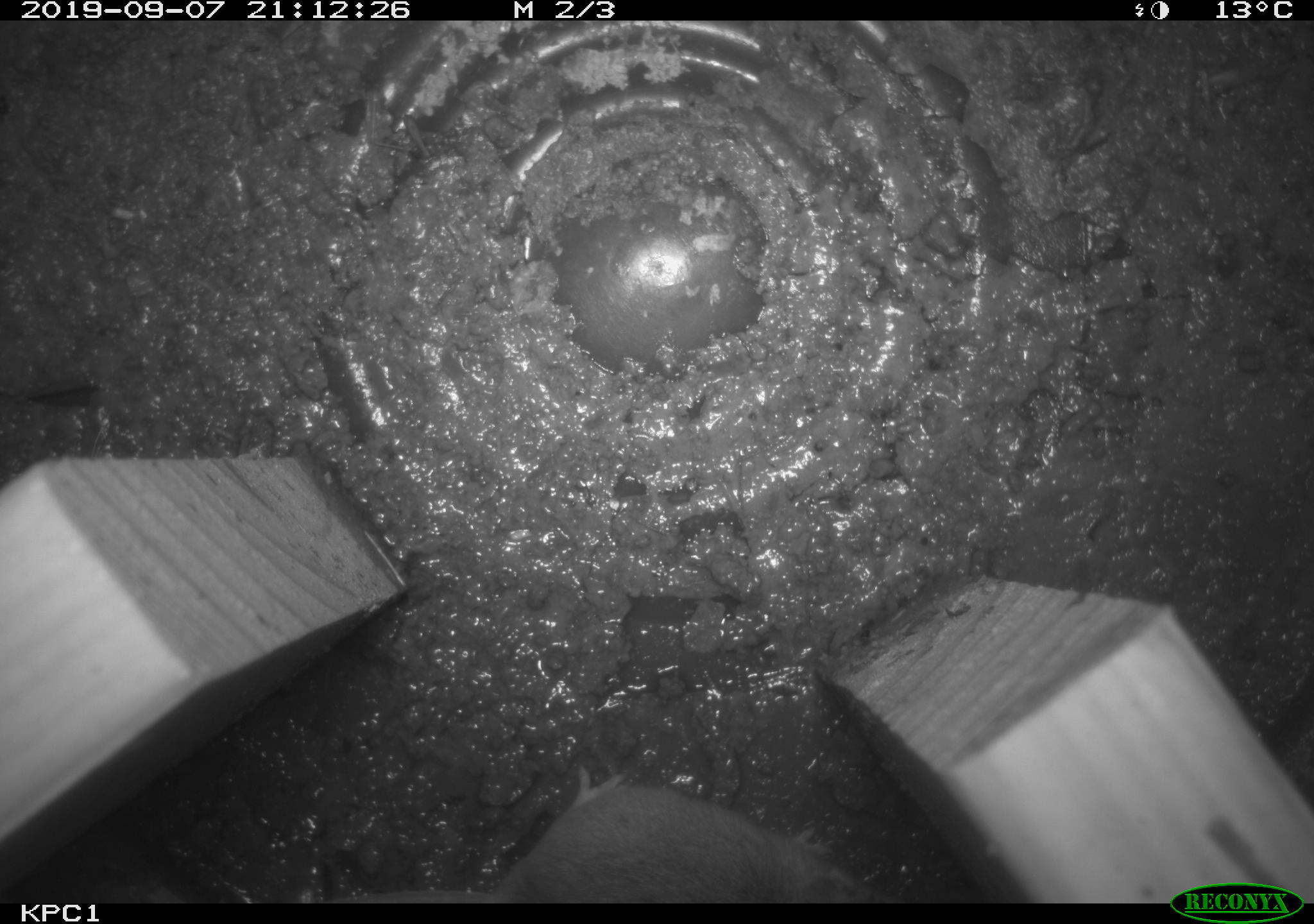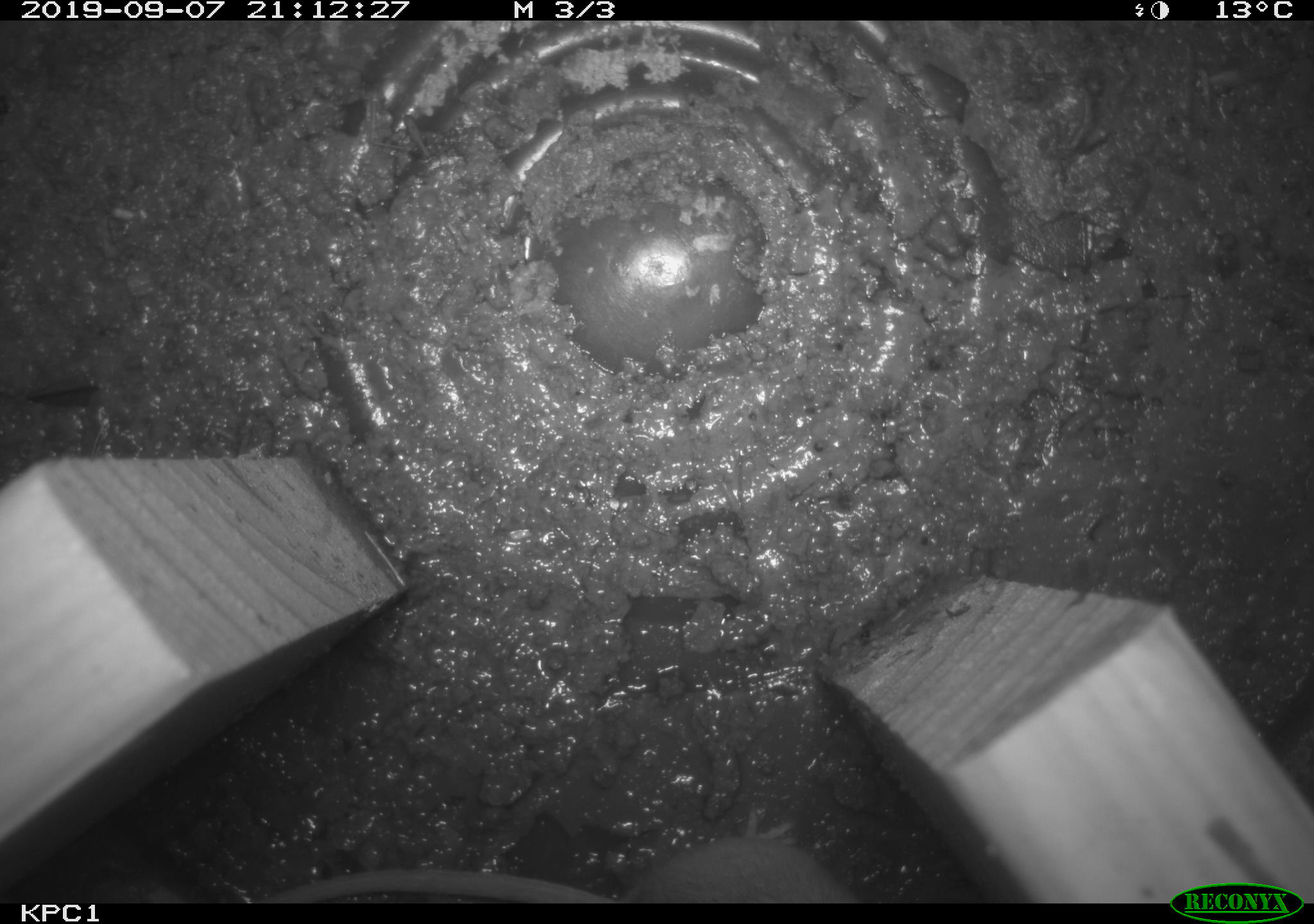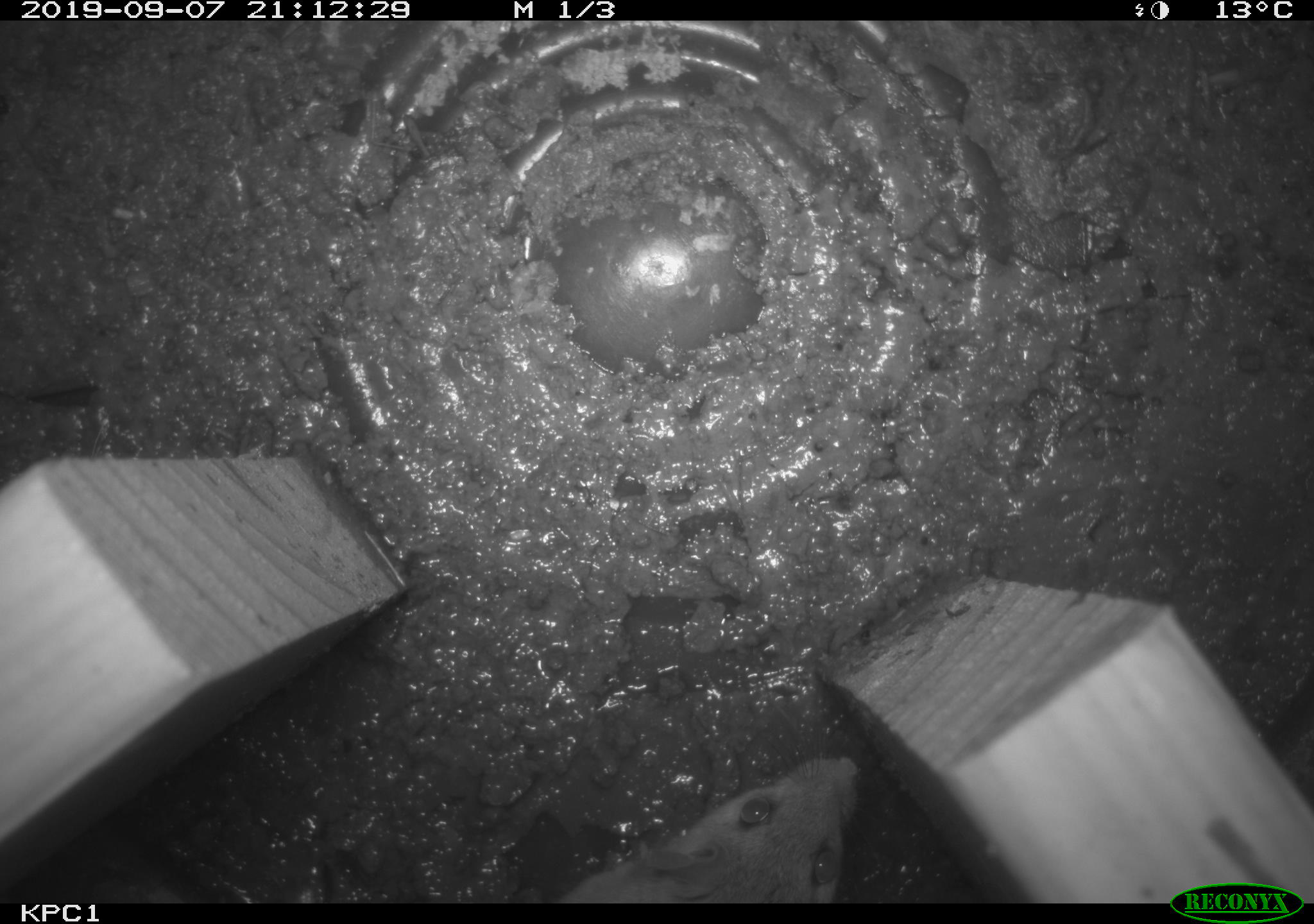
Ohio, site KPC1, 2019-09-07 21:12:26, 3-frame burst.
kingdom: Animalia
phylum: Chordata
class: Mammalia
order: Rodentia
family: Cricetidae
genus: Peromyscus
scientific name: Peromyscus leucopus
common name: white-footed mouse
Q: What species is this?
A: White-footed mouse (Peromyscus leucopus).